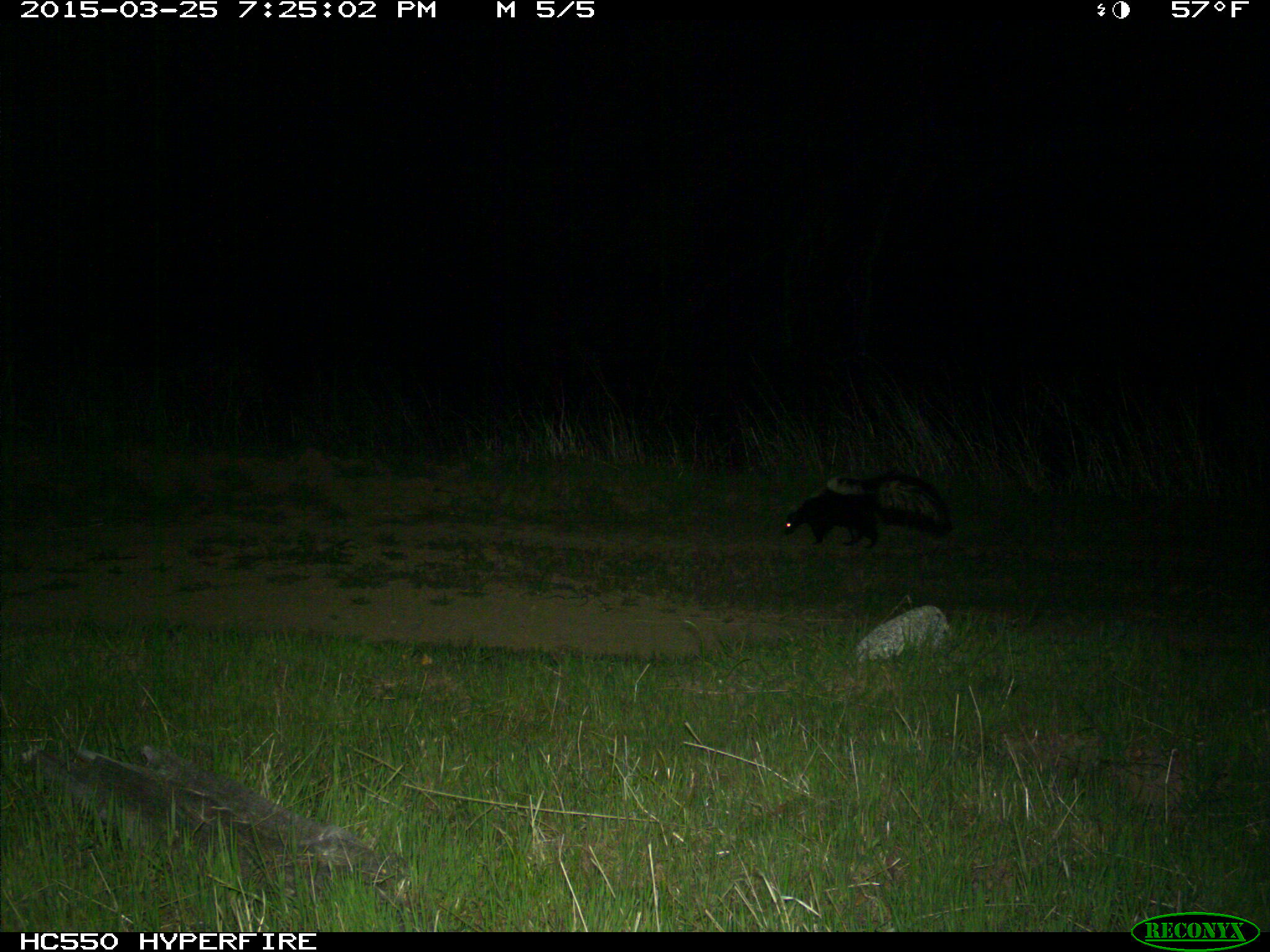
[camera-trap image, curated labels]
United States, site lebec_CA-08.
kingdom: Animalia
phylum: Chordata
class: Mammalia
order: Carnivora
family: Mephitidae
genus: Mephitis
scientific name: Mephitis mephitis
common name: striped skunk